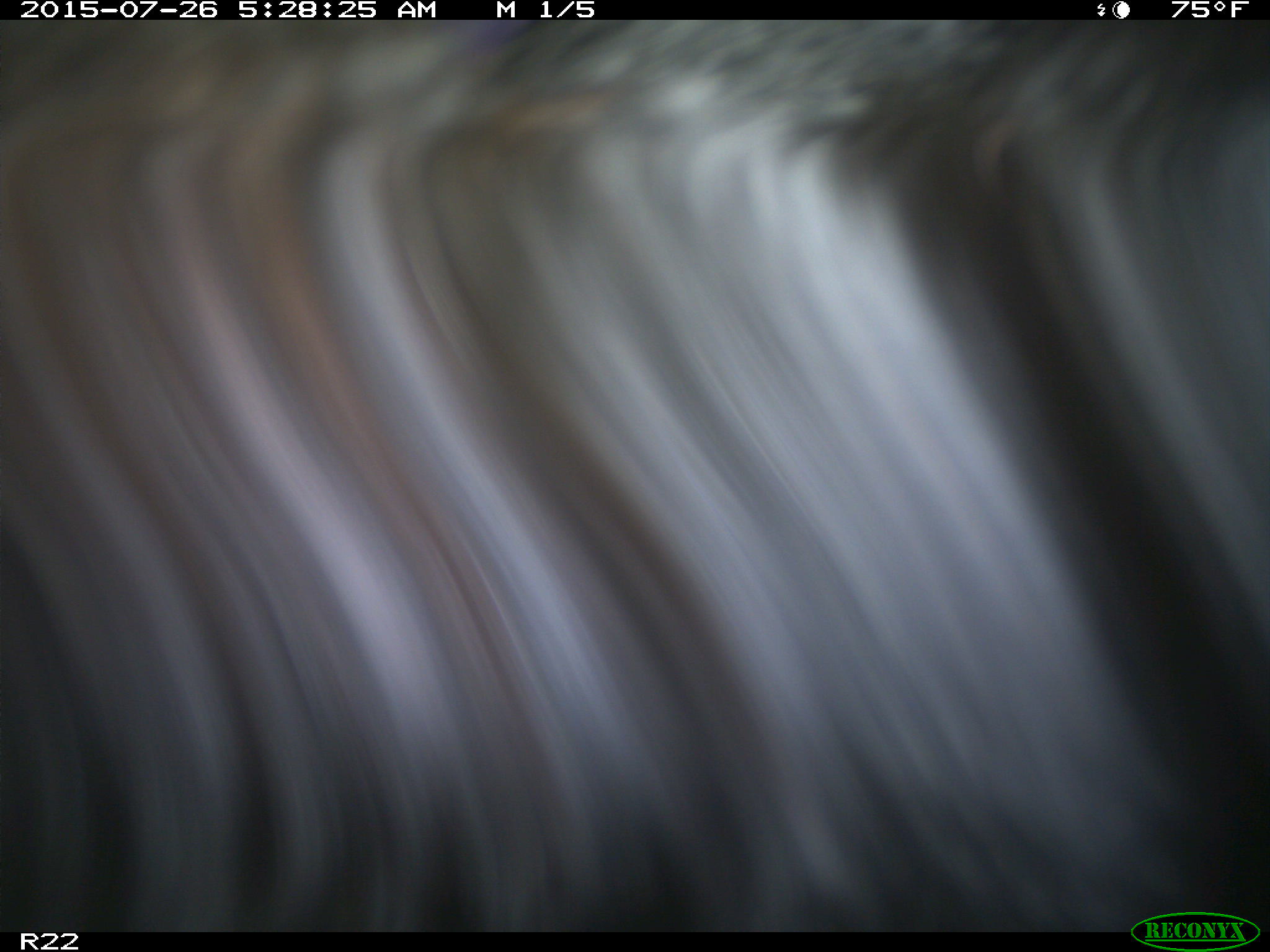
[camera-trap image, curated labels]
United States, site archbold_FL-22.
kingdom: Animalia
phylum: Chordata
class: Mammalia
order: Artiodactyla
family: Bovidae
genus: Bos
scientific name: Bos taurus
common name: domestic cow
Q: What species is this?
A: Bos taurus (domestic cow).